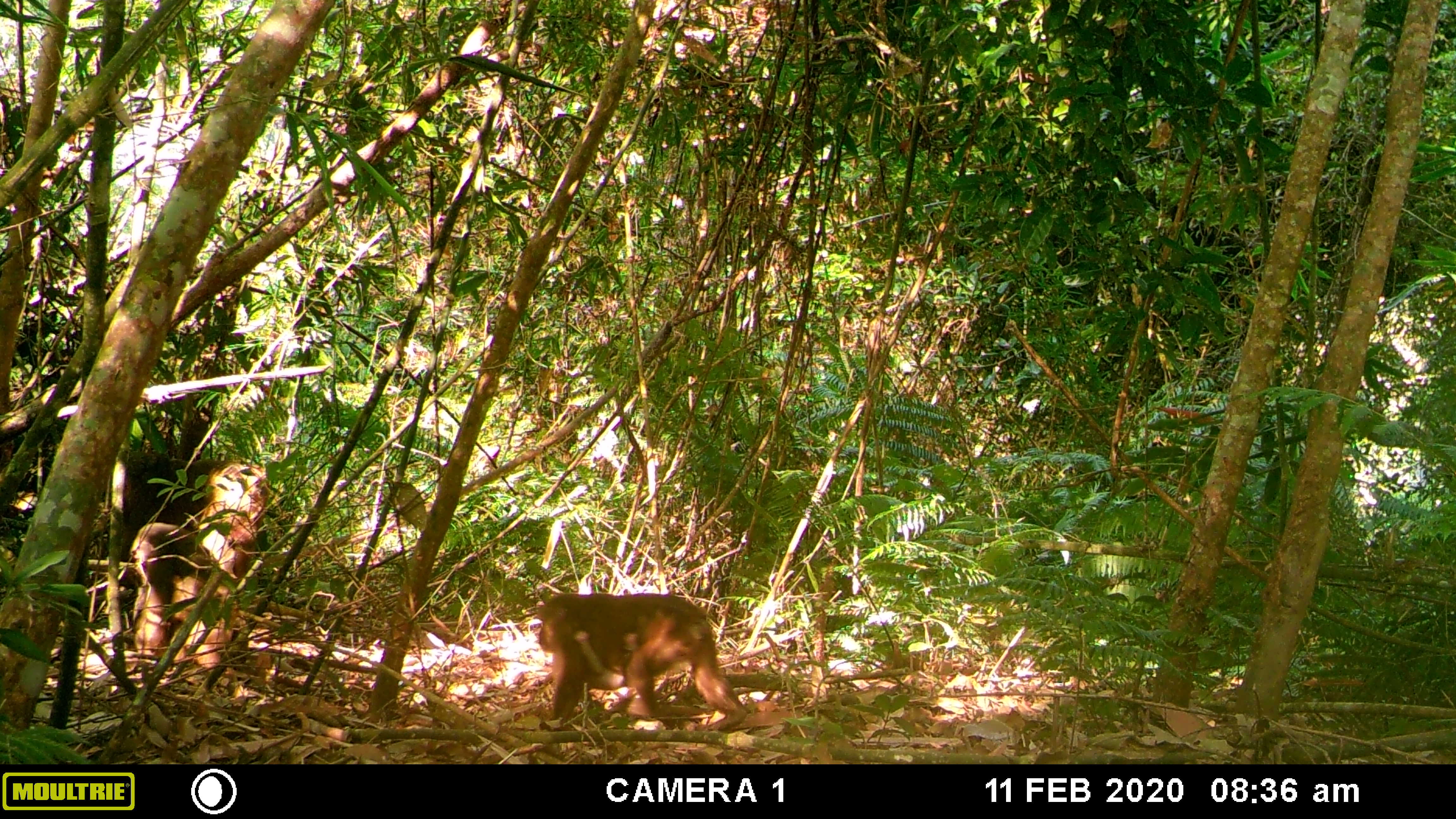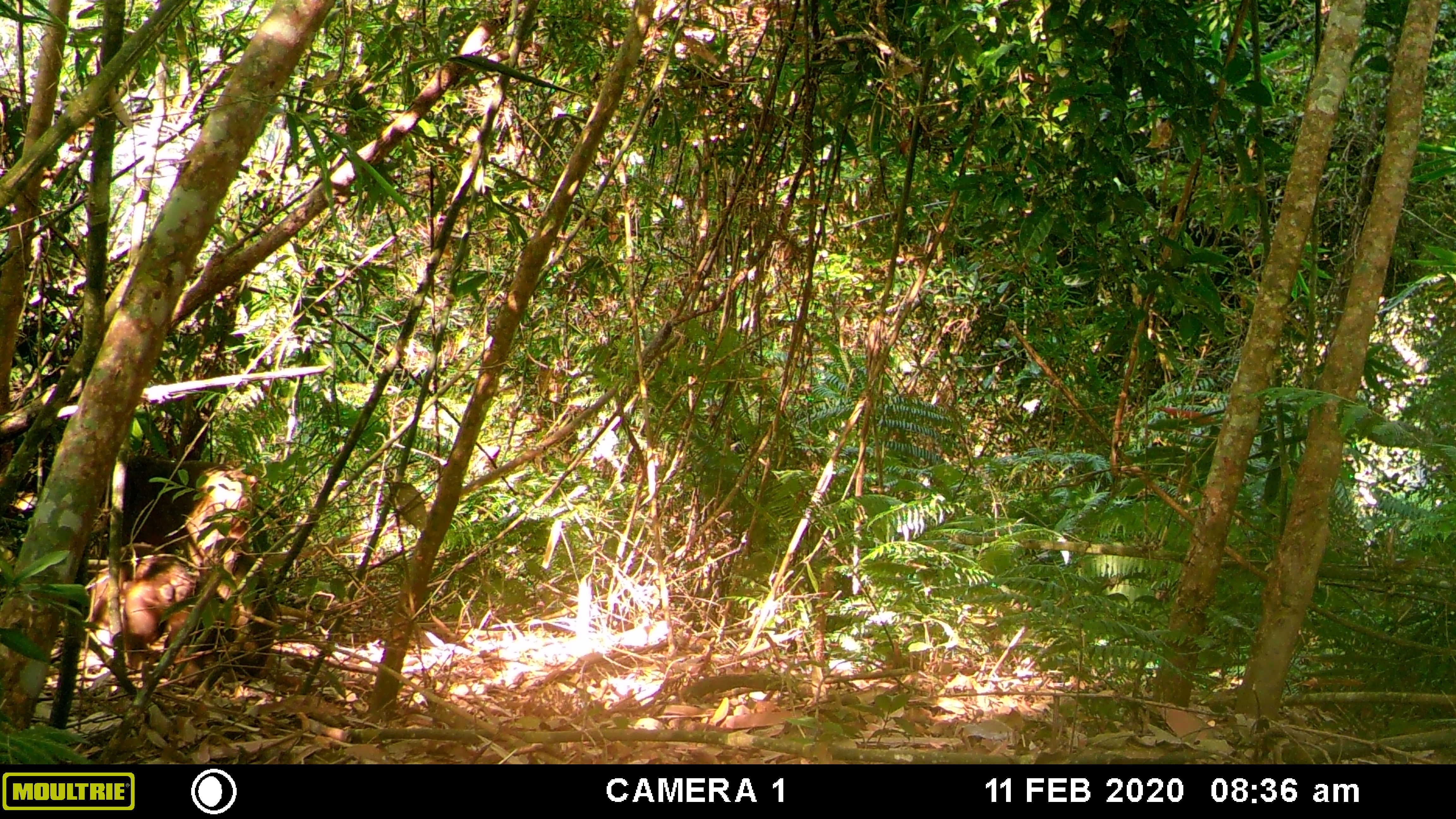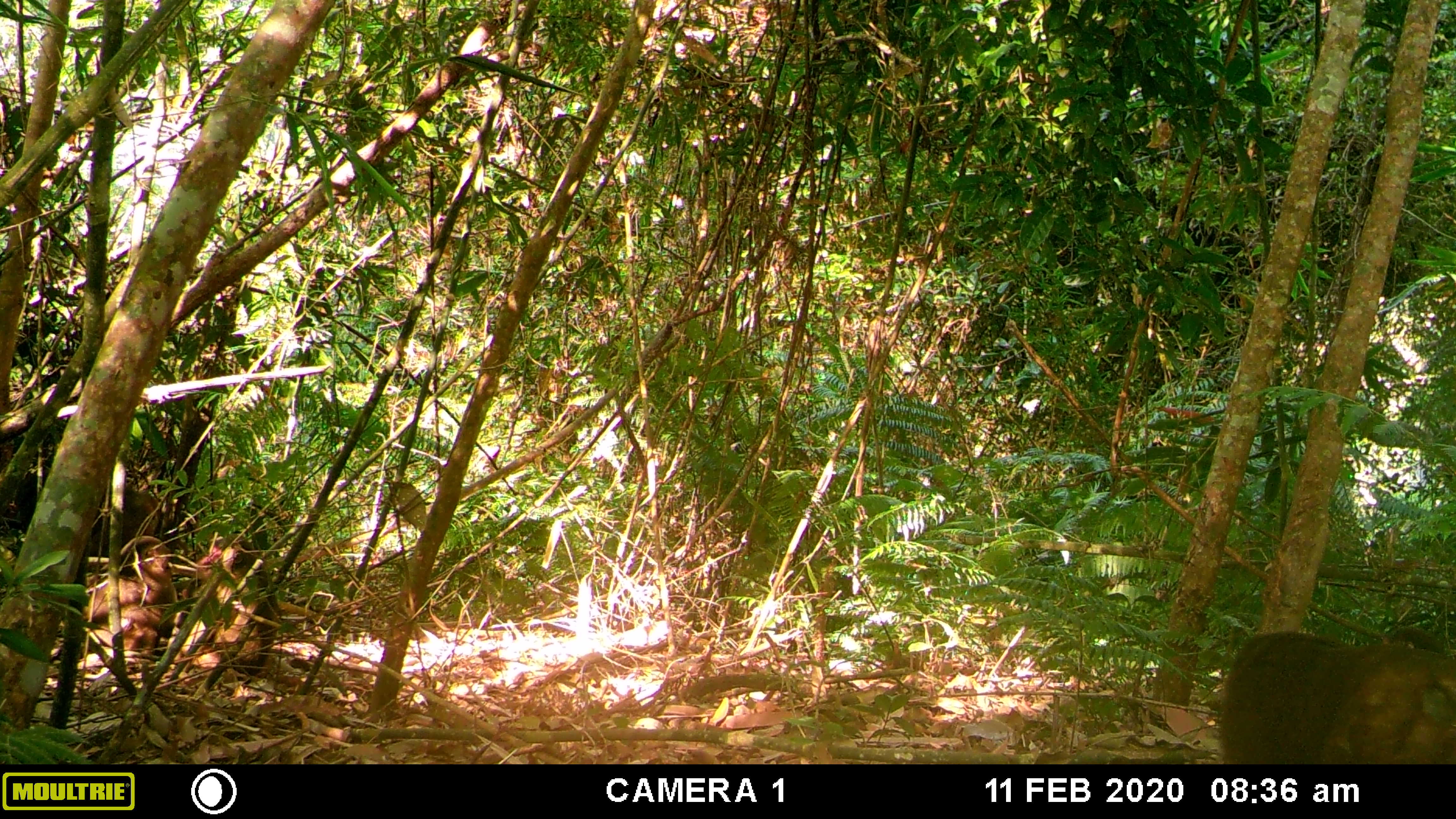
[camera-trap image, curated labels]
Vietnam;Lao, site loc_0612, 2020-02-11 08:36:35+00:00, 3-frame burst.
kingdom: Animalia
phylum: Chordata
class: Mammalia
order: Primates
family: Cercopithecidae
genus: Macaca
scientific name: Macaca arctoides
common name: stump-tailed macaque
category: stump tailed macaque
Stump tailed macaque (stump-tailed macaque) (Macaca arctoides). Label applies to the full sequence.